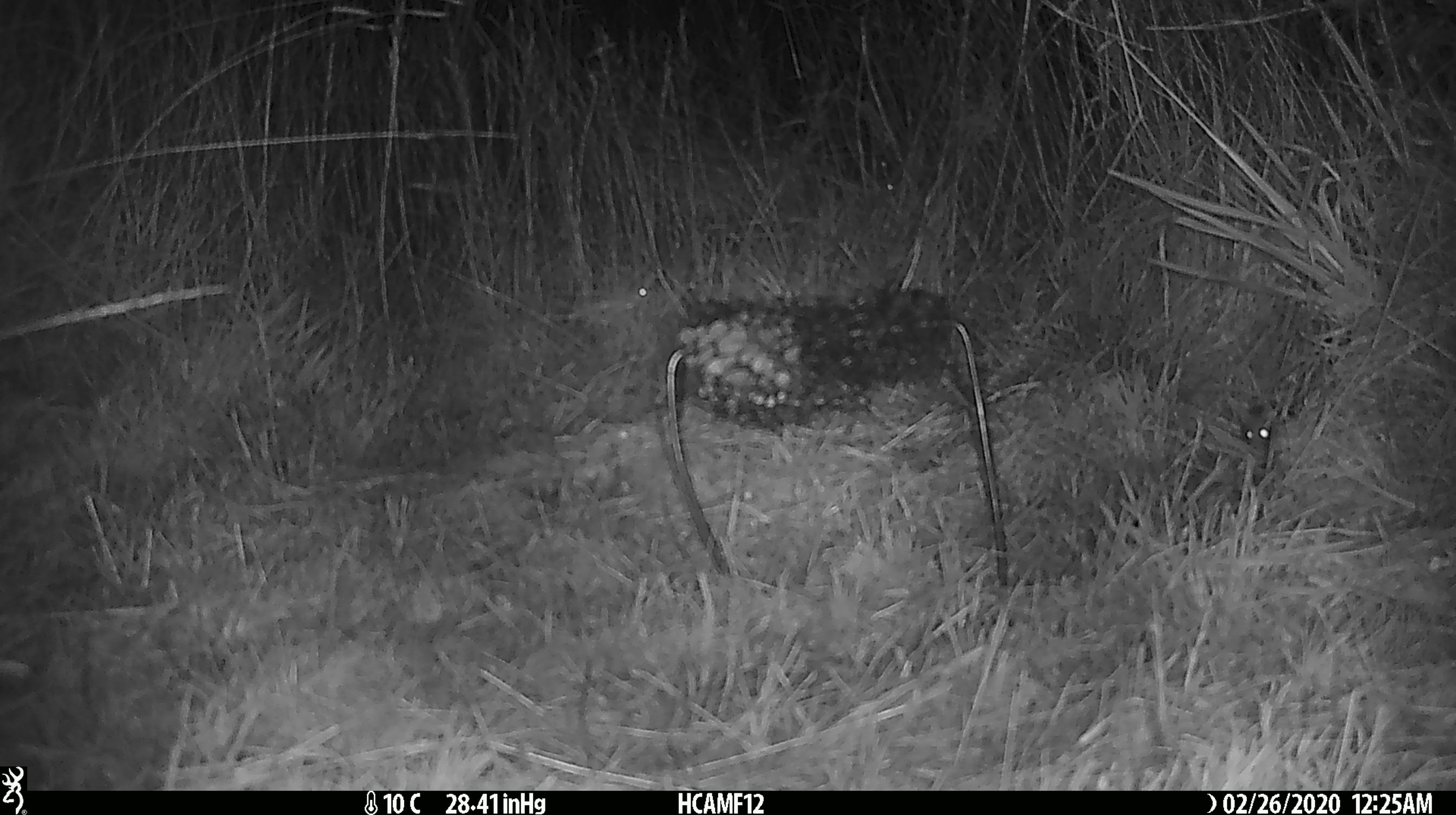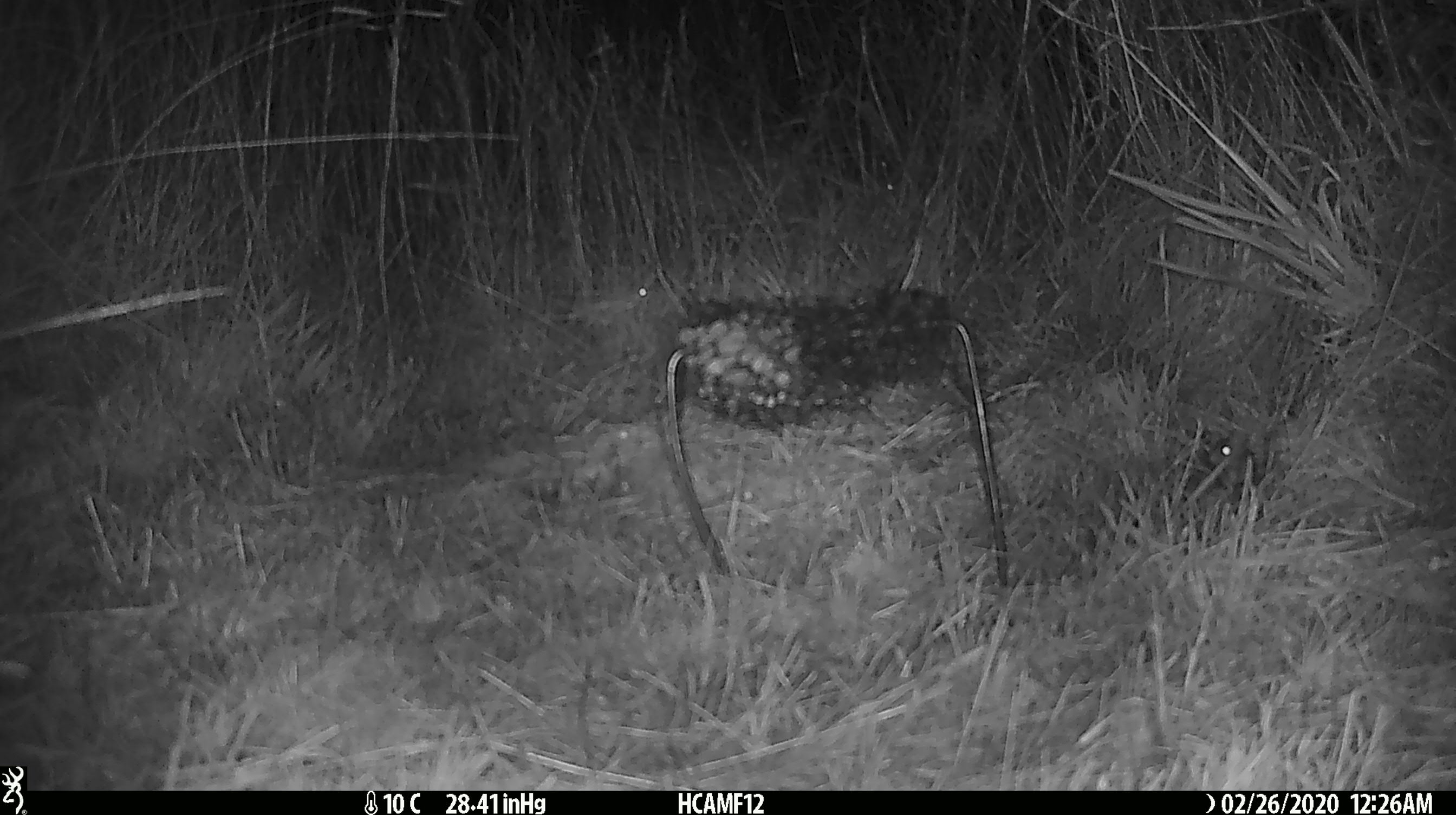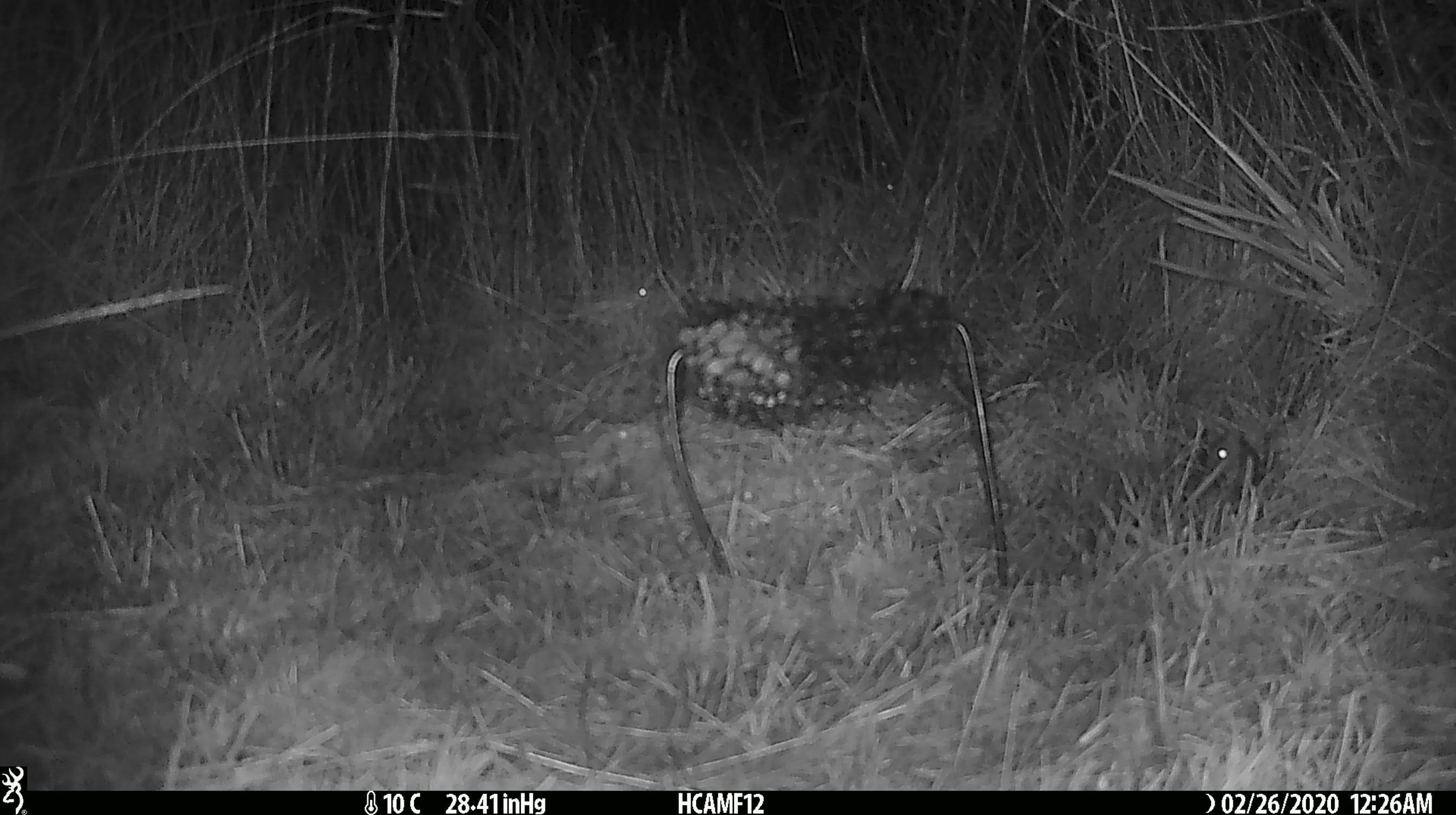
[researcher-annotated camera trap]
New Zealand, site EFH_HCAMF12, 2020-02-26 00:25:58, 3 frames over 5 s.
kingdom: Animalia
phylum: Chordata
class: Mammalia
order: Rodentia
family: Muridae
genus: Mus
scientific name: Mus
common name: mouse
Mouse (Mus).